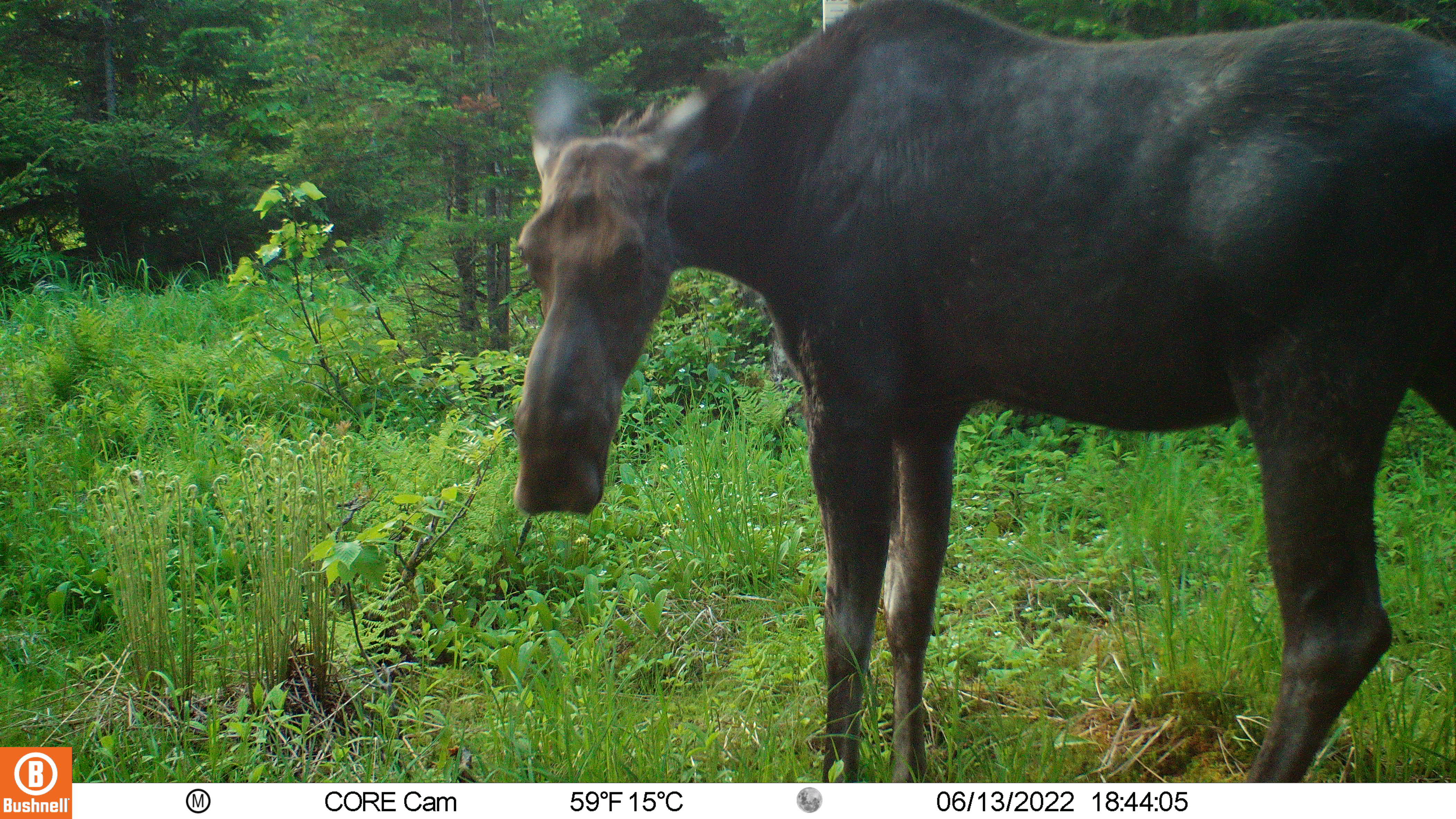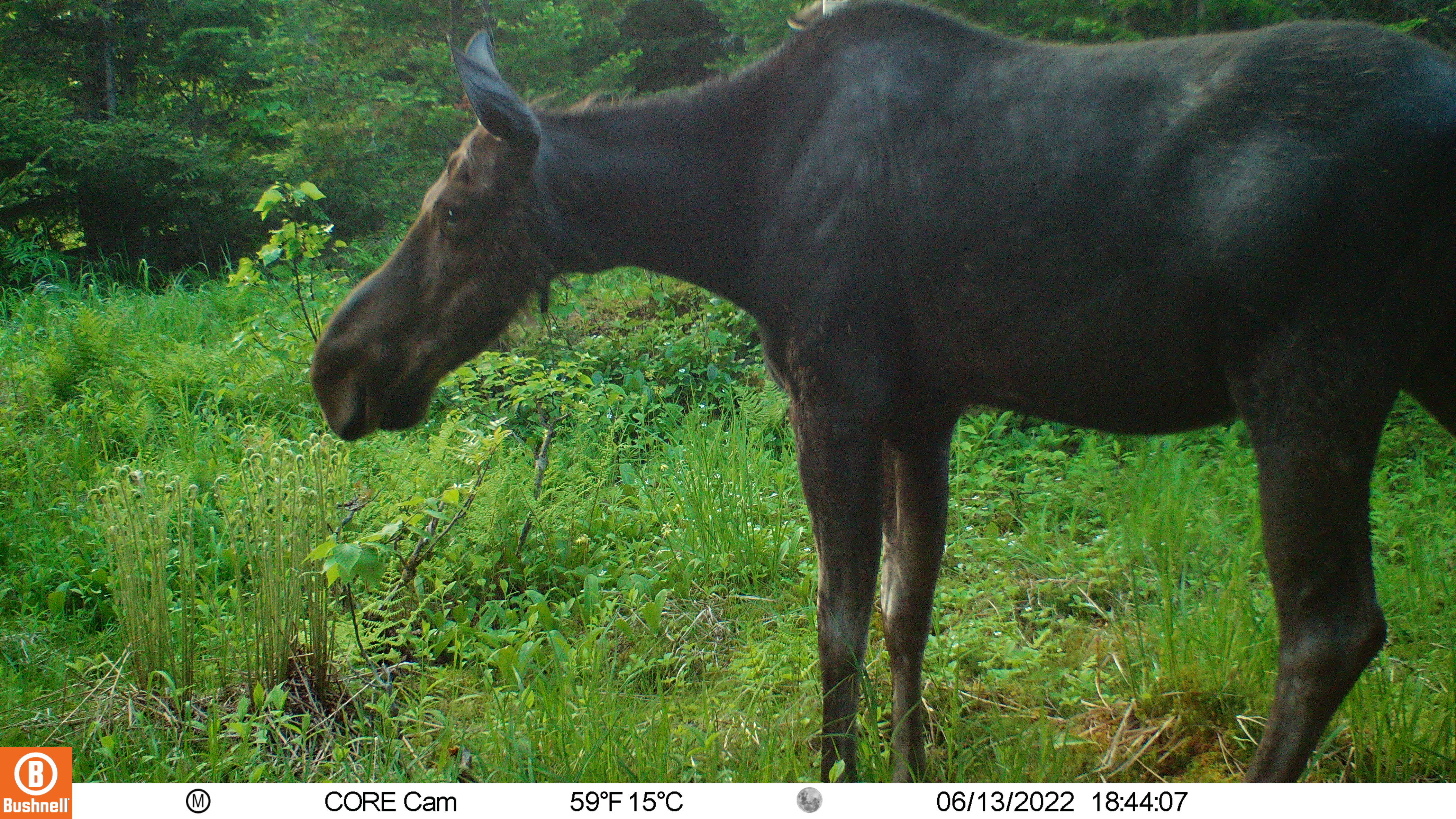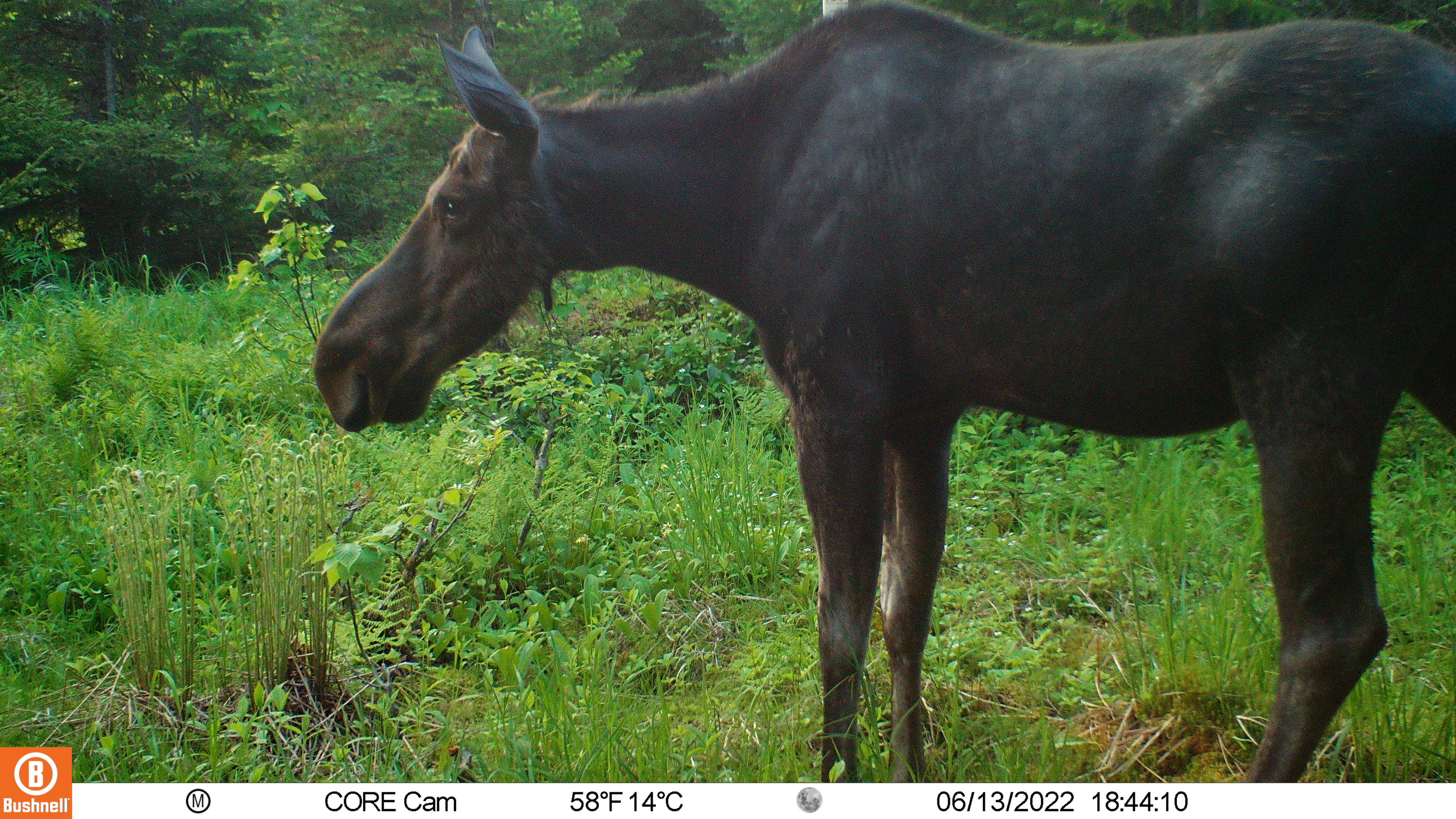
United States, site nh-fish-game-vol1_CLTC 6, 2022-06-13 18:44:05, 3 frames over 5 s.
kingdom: Animalia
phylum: Chordata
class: Mammalia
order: Artiodactyla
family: Cervidae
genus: Alces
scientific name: Alces alces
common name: moose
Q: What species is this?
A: Moose (Alces alces).